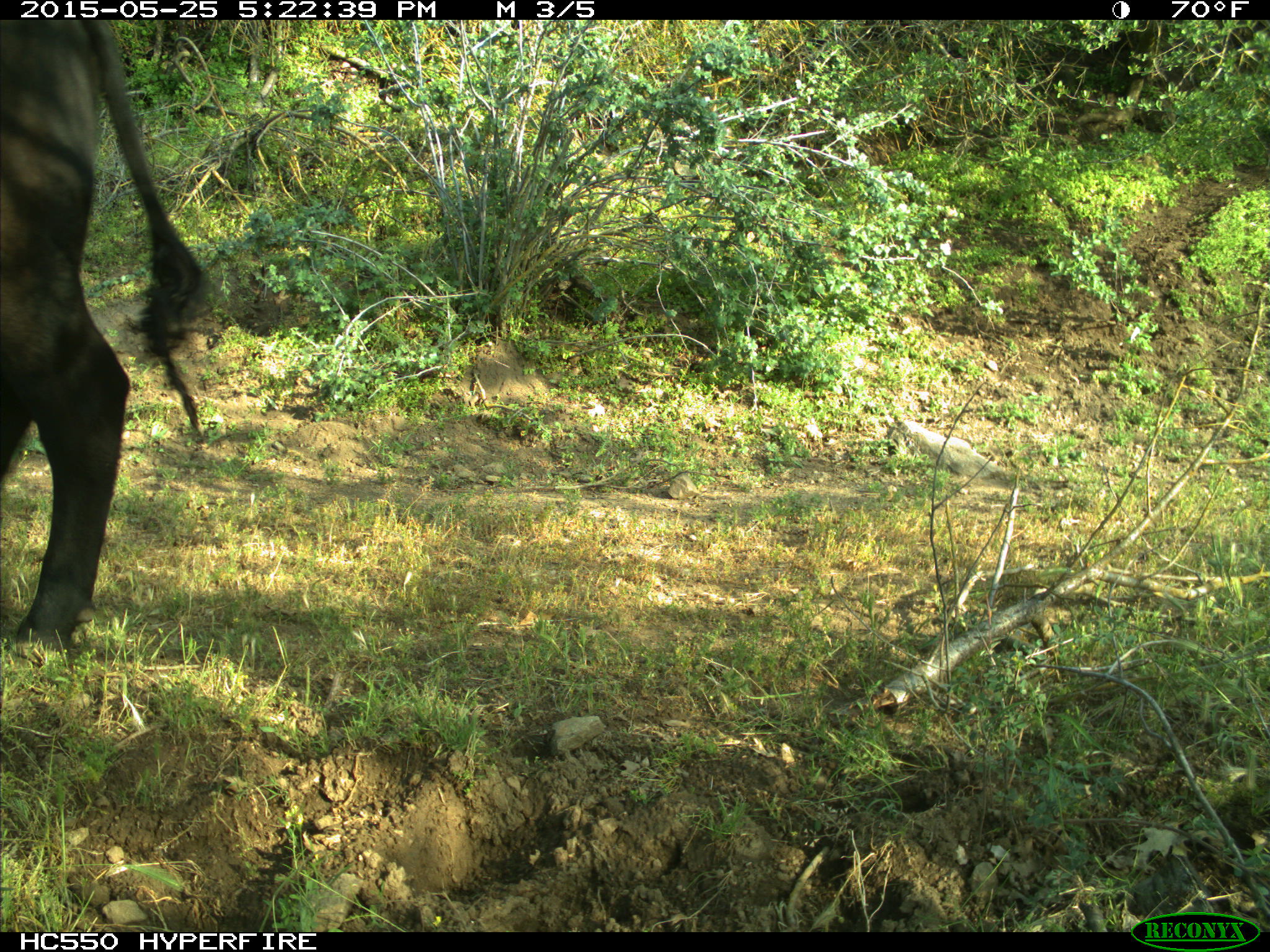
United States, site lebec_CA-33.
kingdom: Animalia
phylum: Chordata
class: Mammalia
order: Artiodactyla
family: Bovidae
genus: Bos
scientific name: Bos taurus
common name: domestic cow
Bos taurus (domestic cow).